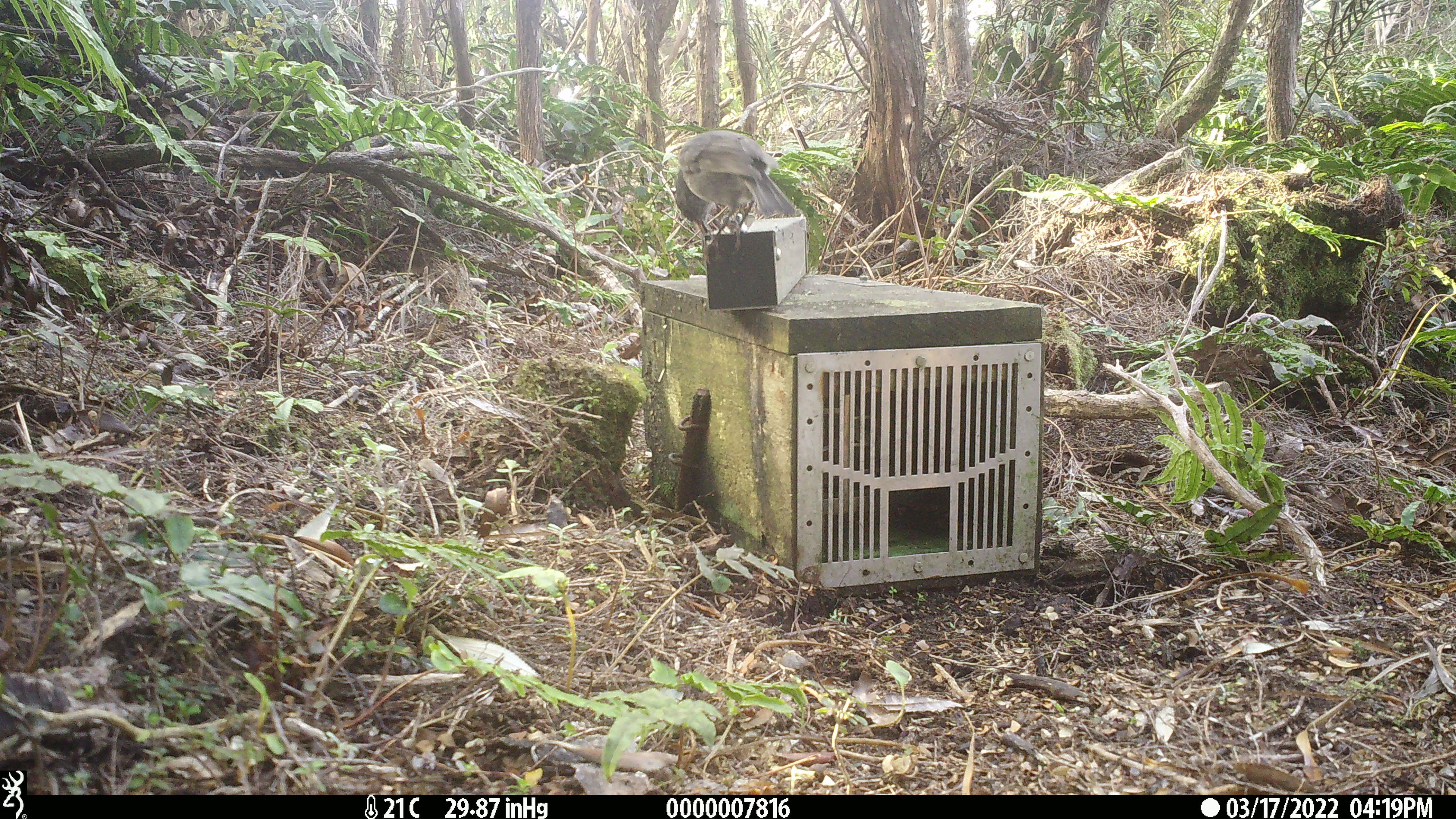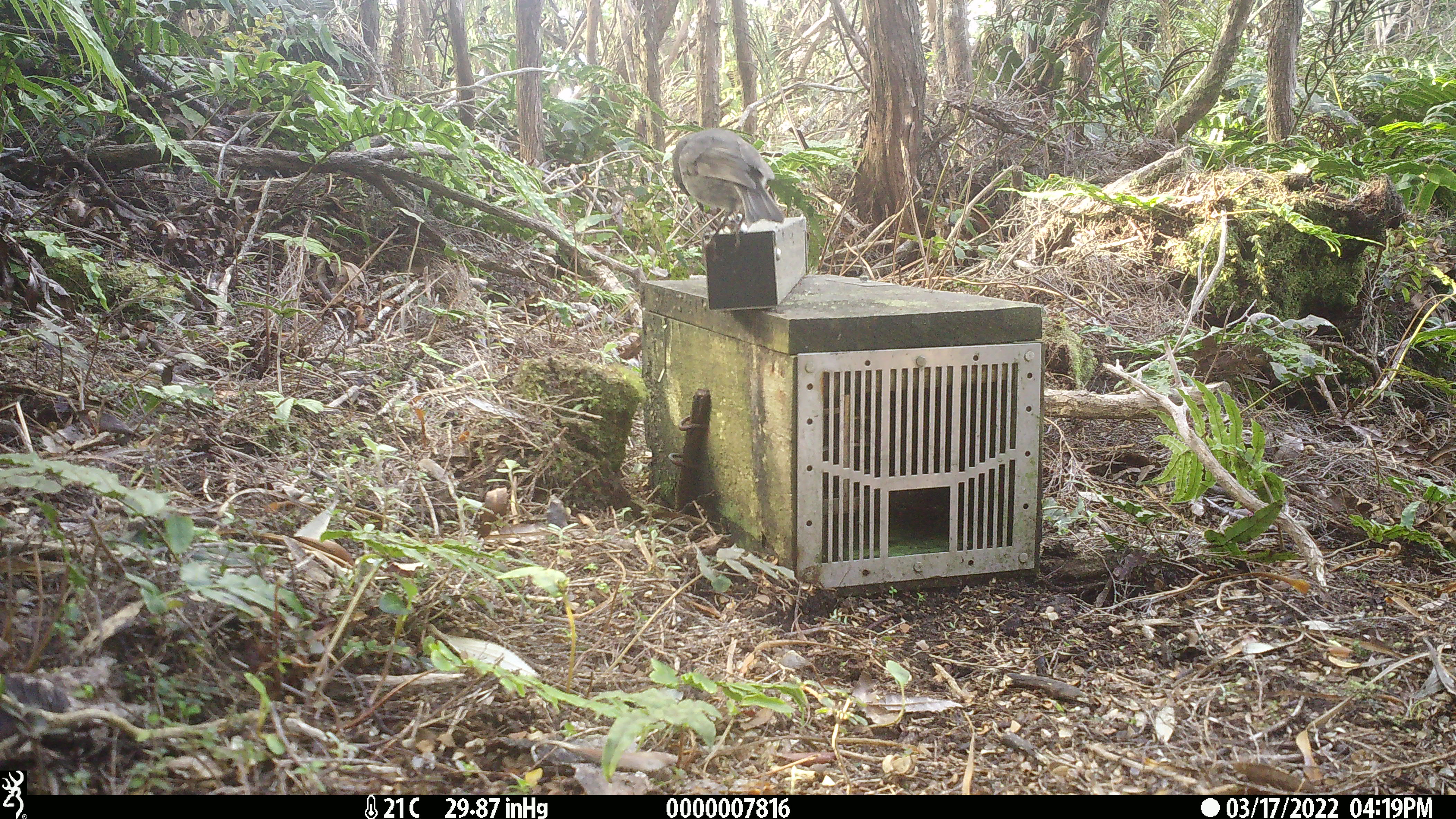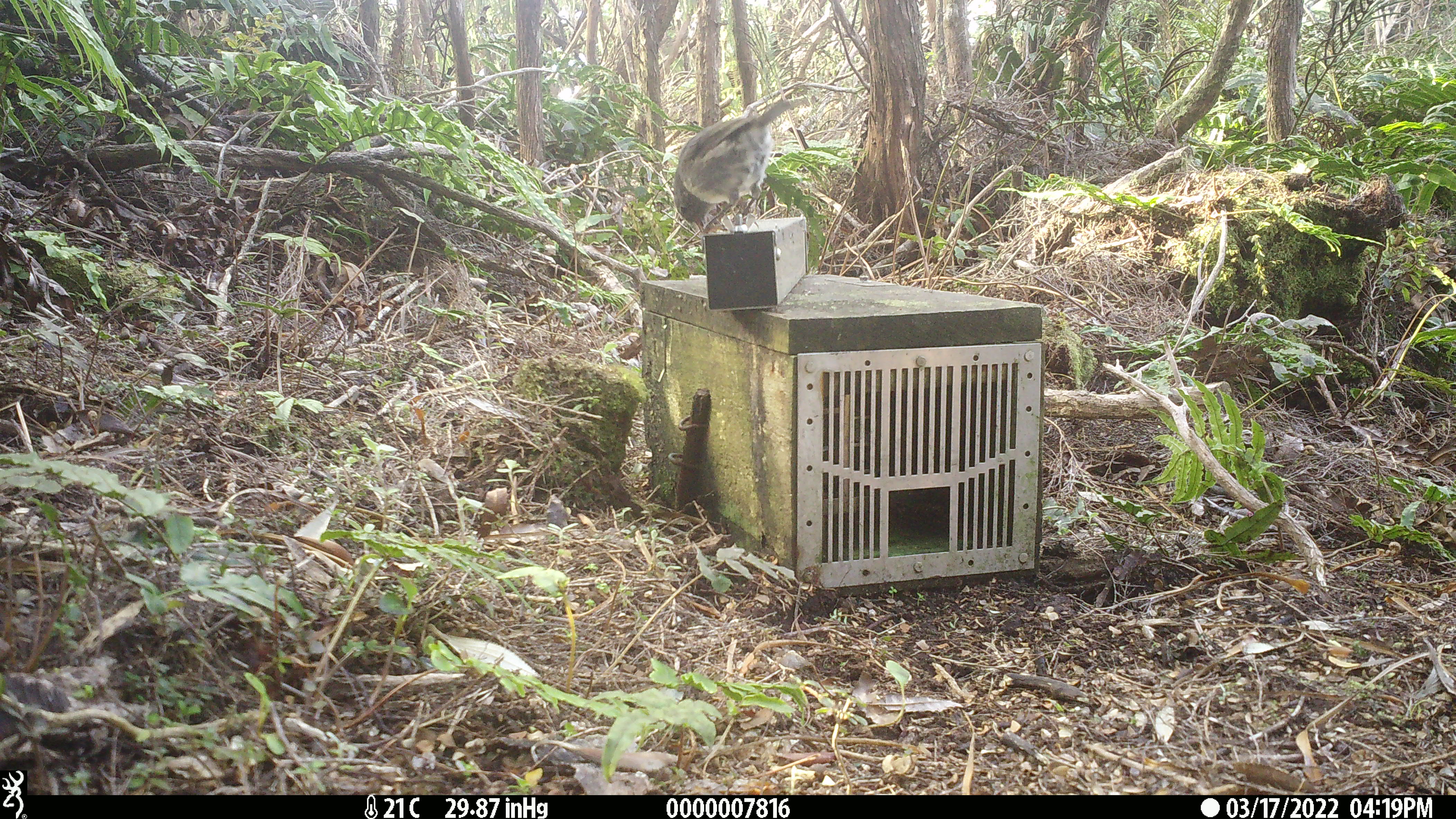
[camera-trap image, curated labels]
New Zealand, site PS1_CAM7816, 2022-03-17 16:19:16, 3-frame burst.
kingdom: Animalia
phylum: Chordata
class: Aves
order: Passeriformes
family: Petroicidae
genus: Petroica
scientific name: Petroica australis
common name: new zealand robin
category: robin